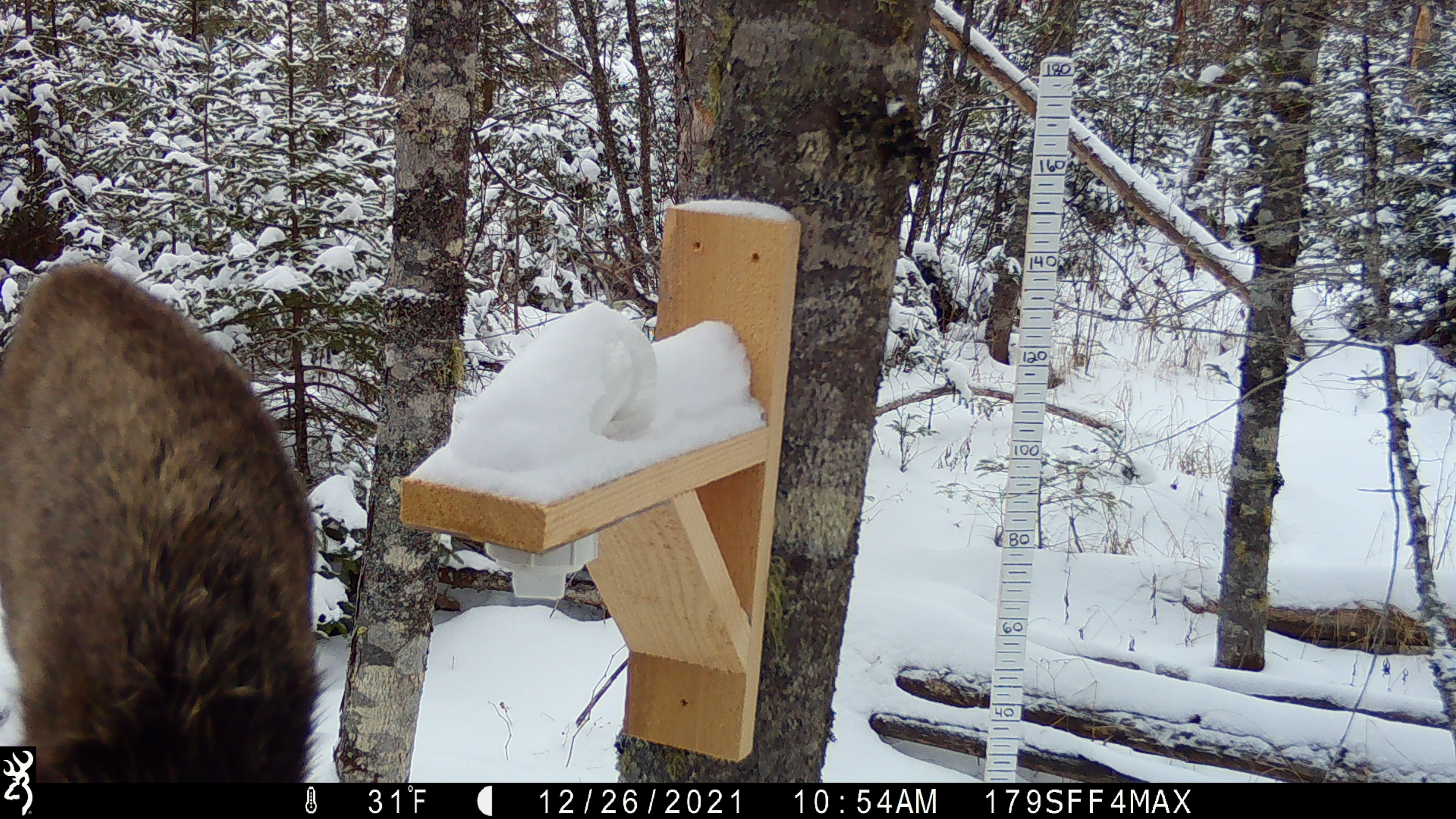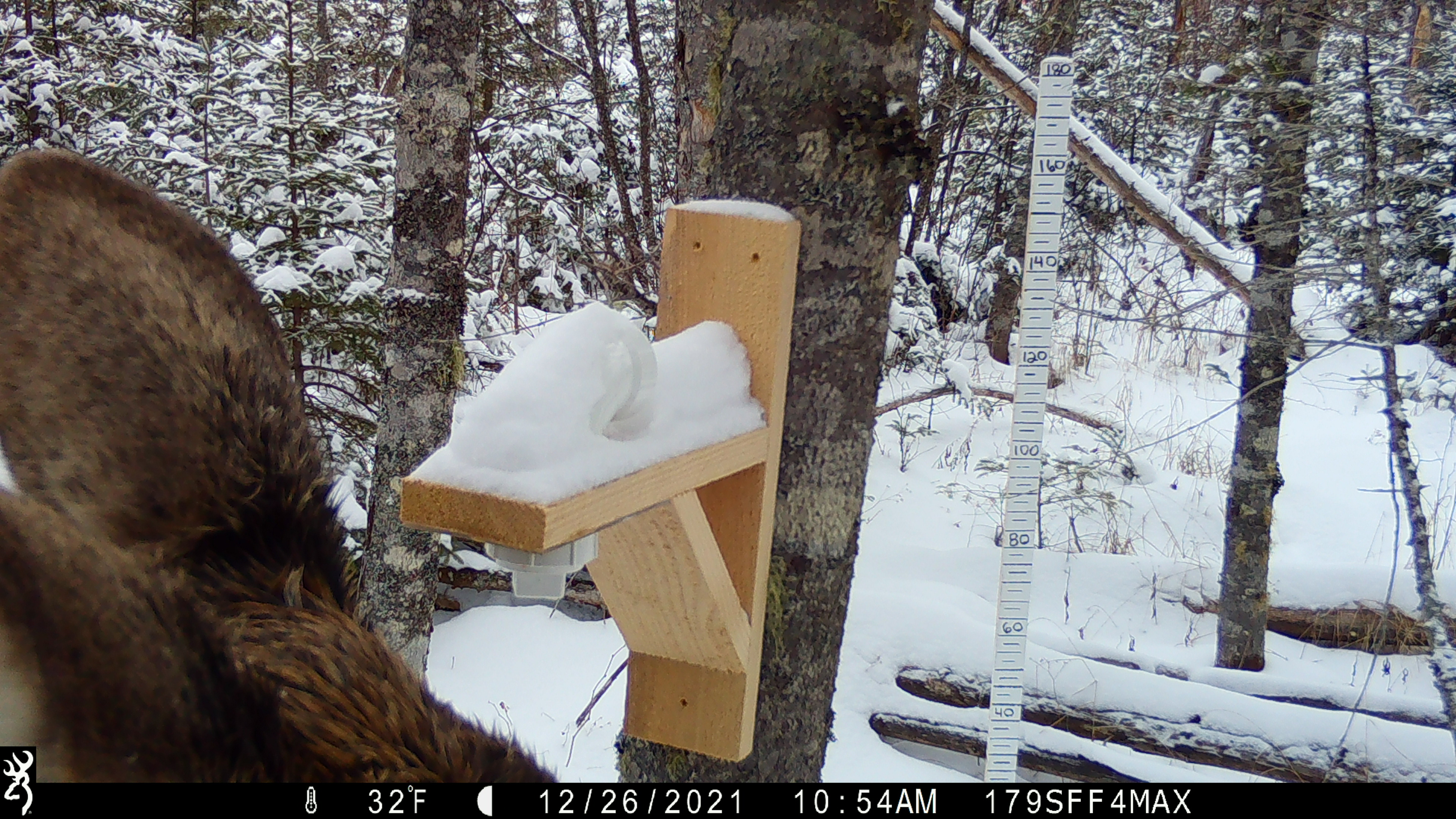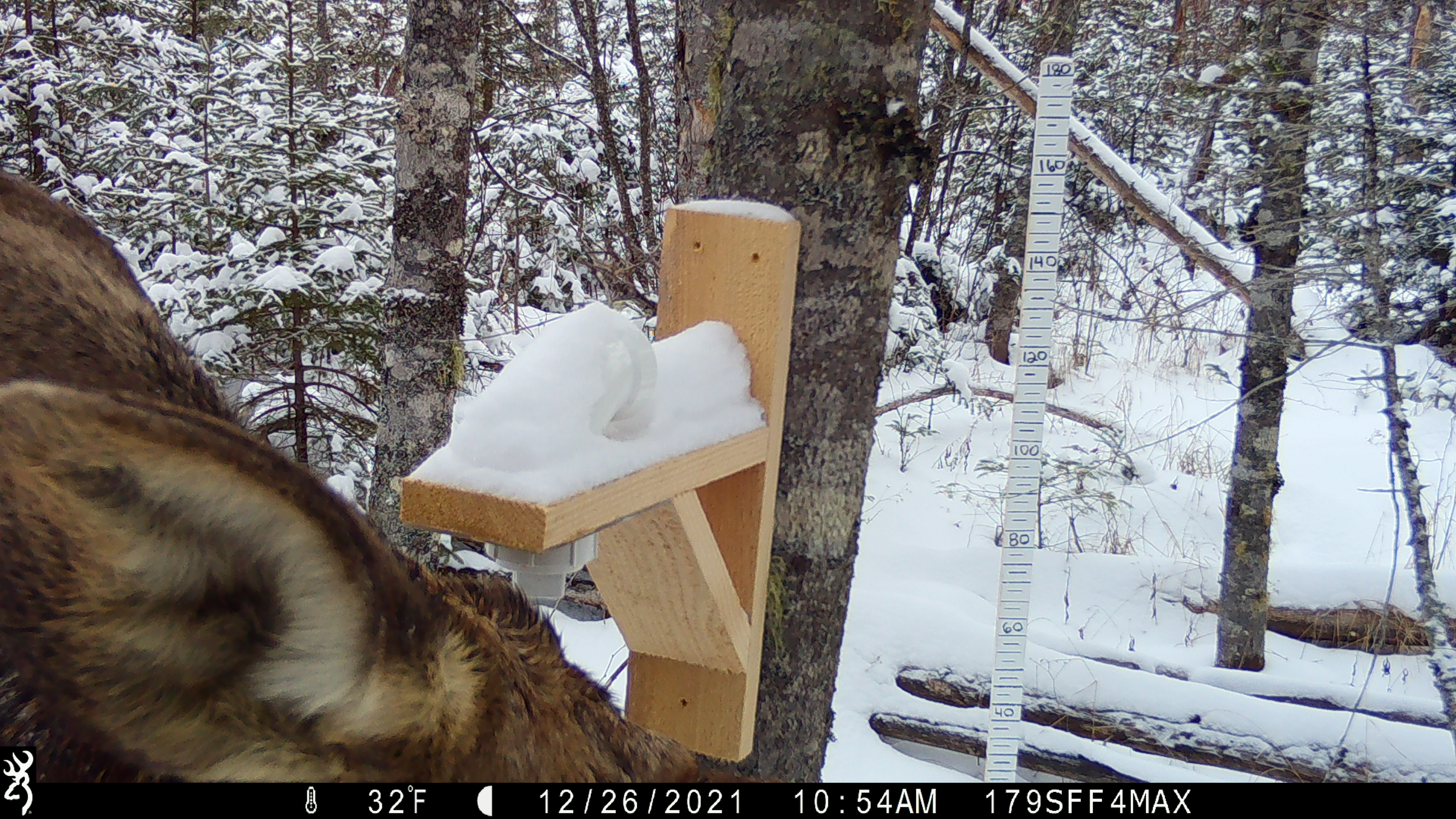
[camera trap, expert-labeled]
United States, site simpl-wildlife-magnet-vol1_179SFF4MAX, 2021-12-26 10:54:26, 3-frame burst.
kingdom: Animalia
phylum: Chordata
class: Mammalia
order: Artiodactyla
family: Cervidae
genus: Alces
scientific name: Alces alces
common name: moose